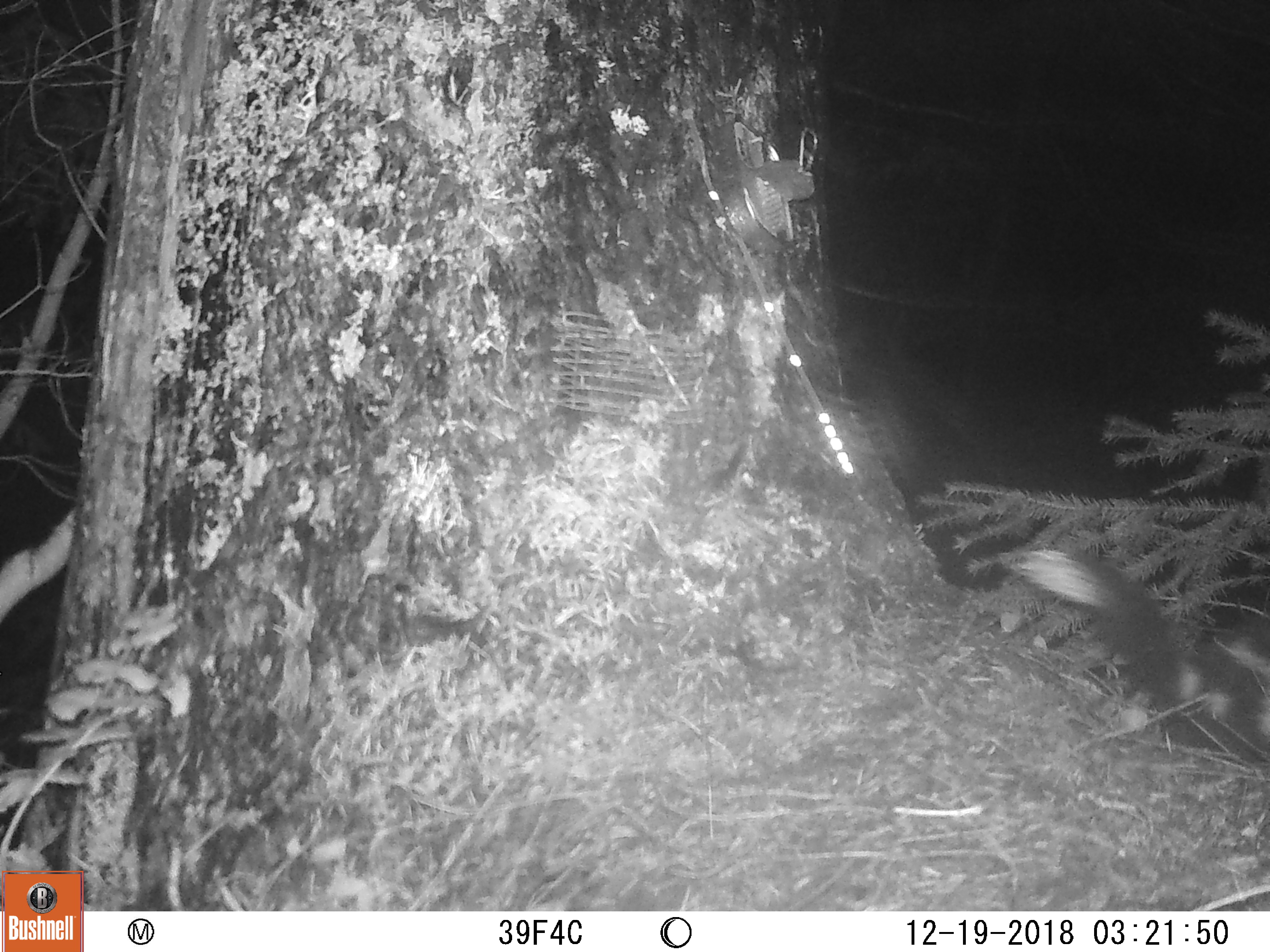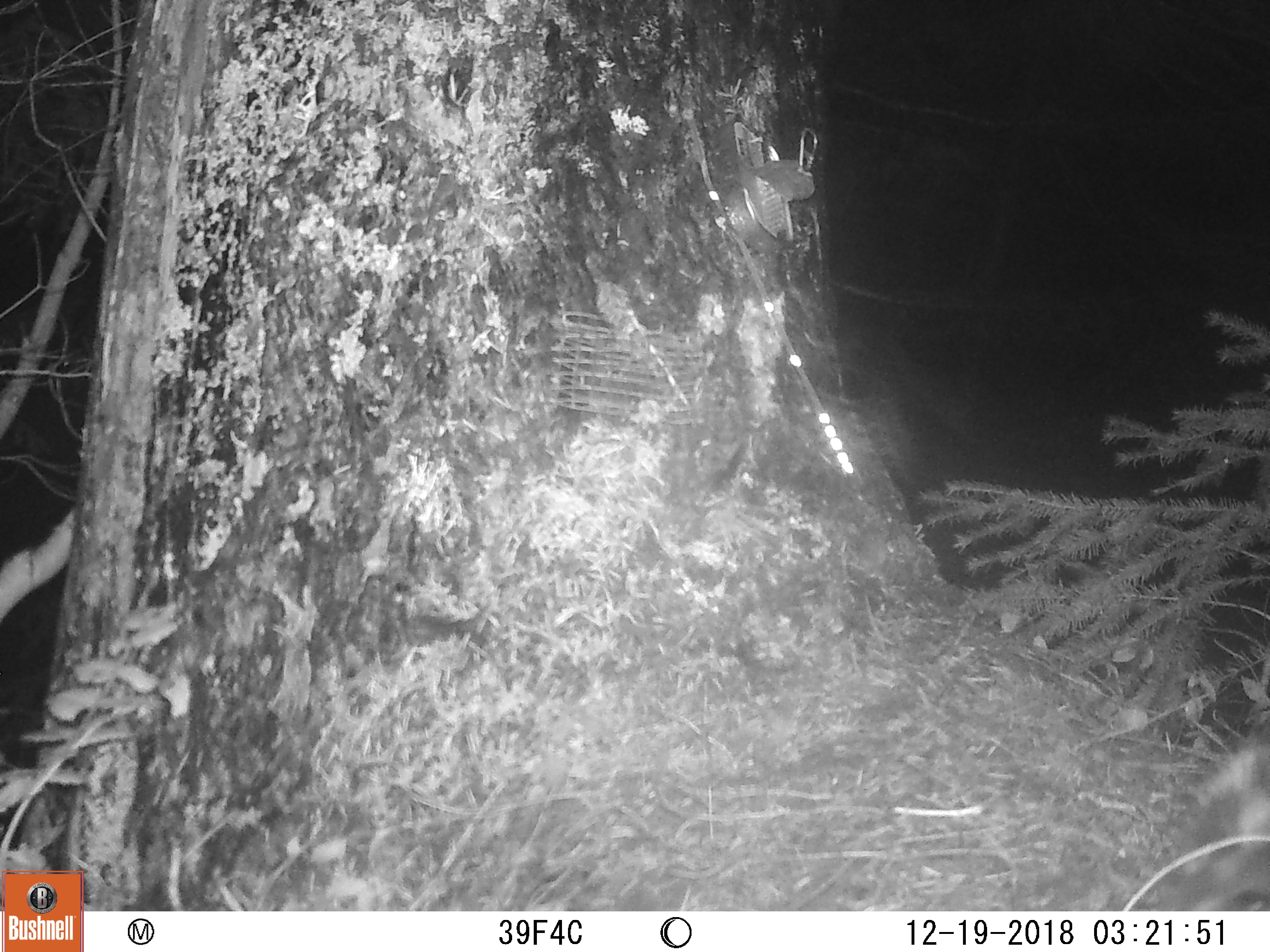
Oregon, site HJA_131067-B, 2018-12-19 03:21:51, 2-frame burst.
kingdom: Animalia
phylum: Chordata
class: Mammalia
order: Carnivora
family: Mephitidae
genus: Spilogale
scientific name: Spilogale gracilis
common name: western spotted skunk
Western spotted skunk (Spilogale gracilis).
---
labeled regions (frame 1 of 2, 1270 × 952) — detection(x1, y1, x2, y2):
western spotted skunk: detection(965, 520, 1263, 790)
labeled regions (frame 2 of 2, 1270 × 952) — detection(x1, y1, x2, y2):
western spotted skunk: detection(1149, 717, 1263, 904)